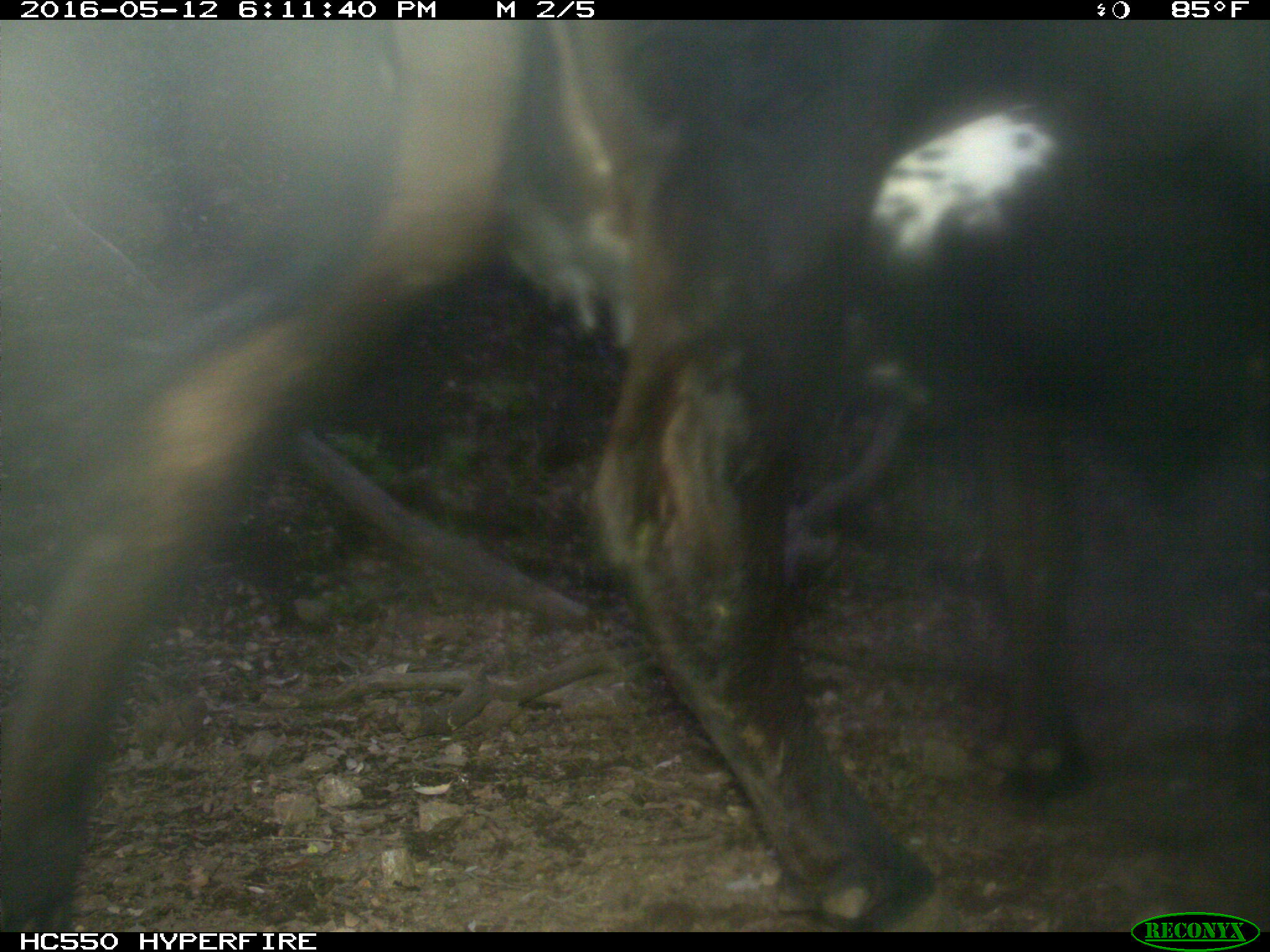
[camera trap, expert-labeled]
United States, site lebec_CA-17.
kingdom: Animalia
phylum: Chordata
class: Mammalia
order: Artiodactyla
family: Bovidae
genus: Bos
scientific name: Bos taurus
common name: domestic cow